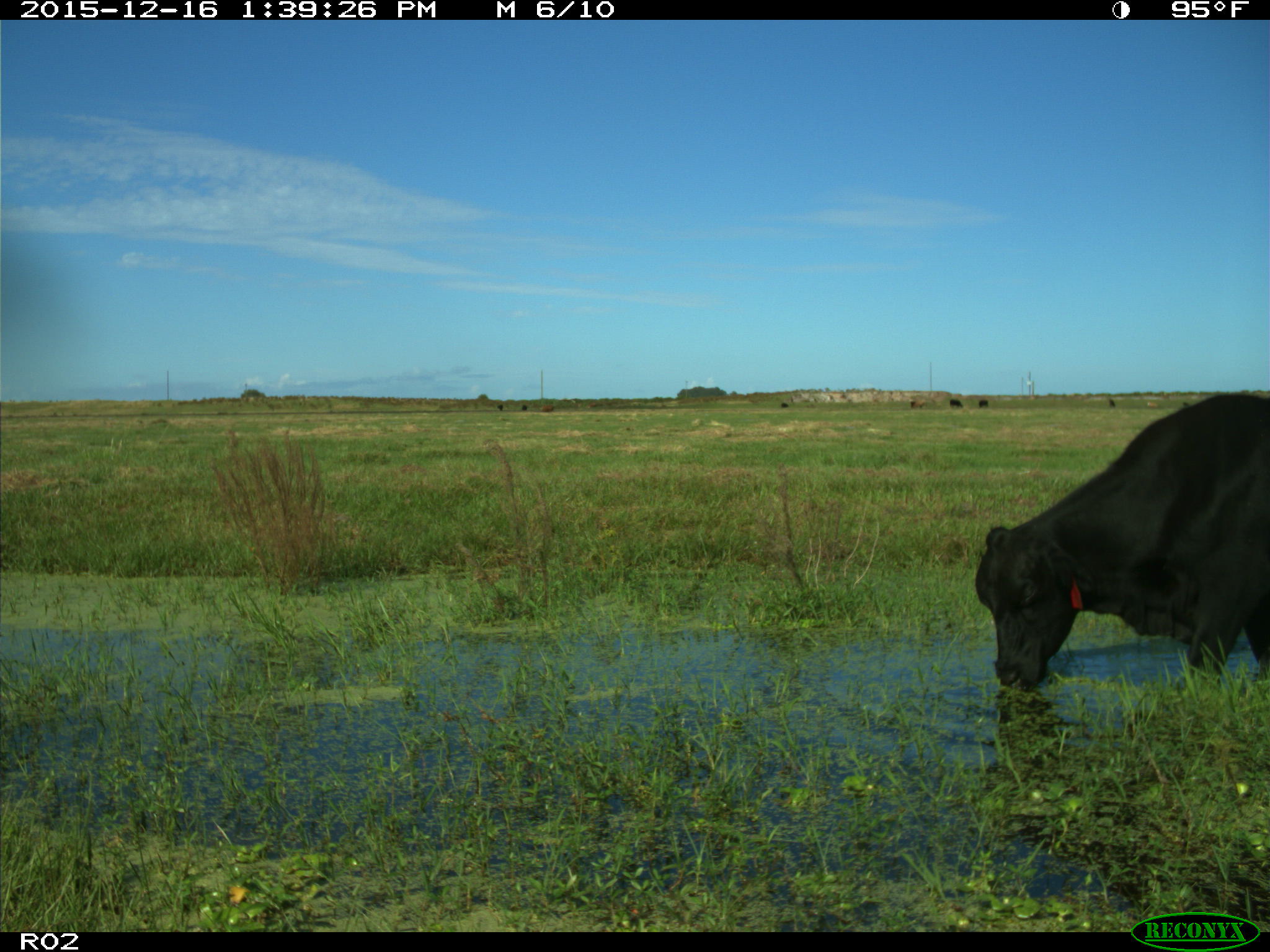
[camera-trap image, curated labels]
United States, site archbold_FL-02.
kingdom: Animalia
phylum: Chordata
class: Mammalia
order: Artiodactyla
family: Bovidae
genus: Bos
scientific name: Bos taurus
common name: domestic cow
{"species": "Bos taurus (domestic cow)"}